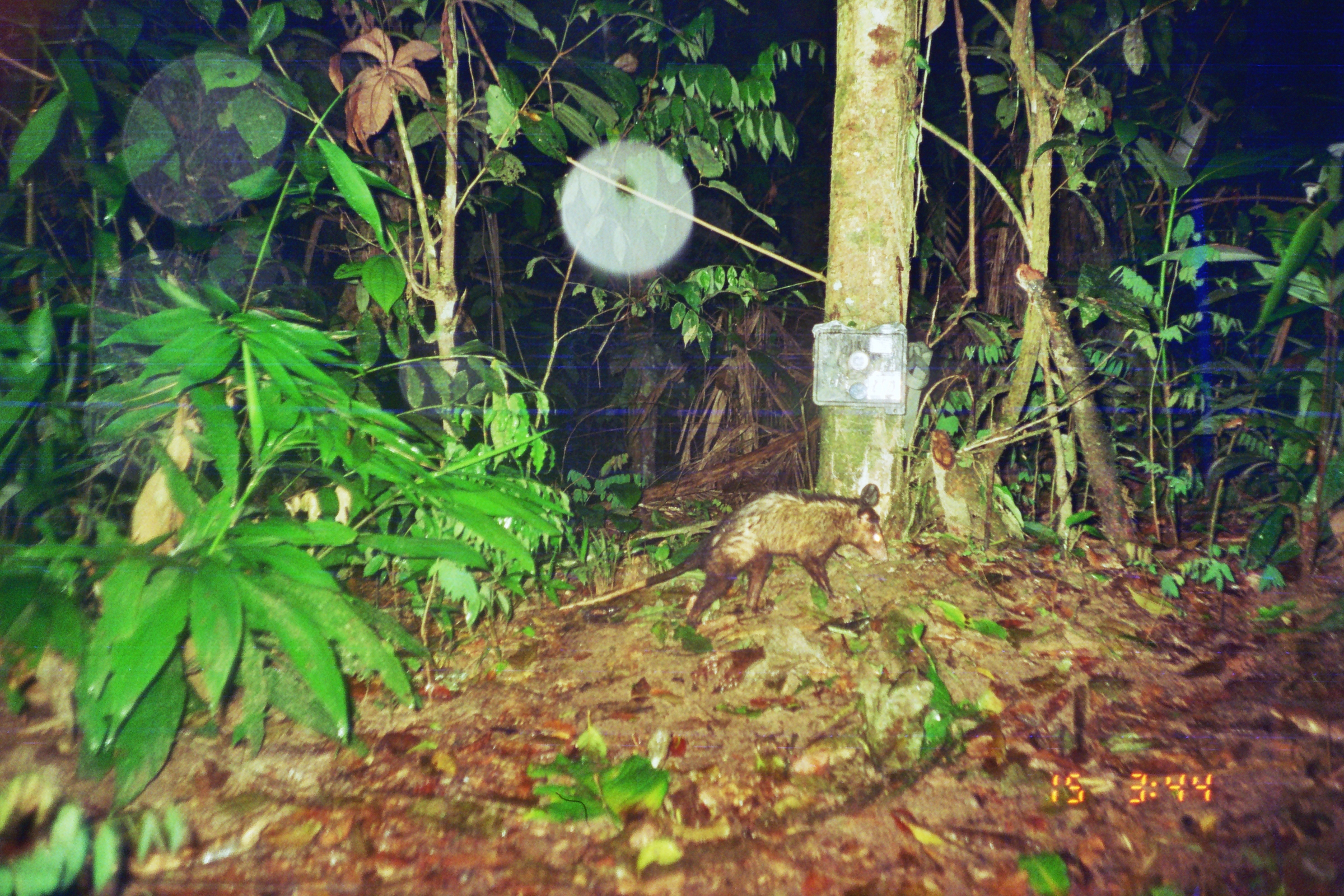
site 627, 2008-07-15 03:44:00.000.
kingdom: Animalia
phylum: Chordata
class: Mammalia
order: Didelphimorphia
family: Didelphidae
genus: Didelphis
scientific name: Didelphis marsupialis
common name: southern opossum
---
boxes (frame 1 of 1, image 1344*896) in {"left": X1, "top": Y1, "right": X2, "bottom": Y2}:
didelphis marsupialis: {"left": 558, "top": 483, "right": 889, "bottom": 635}